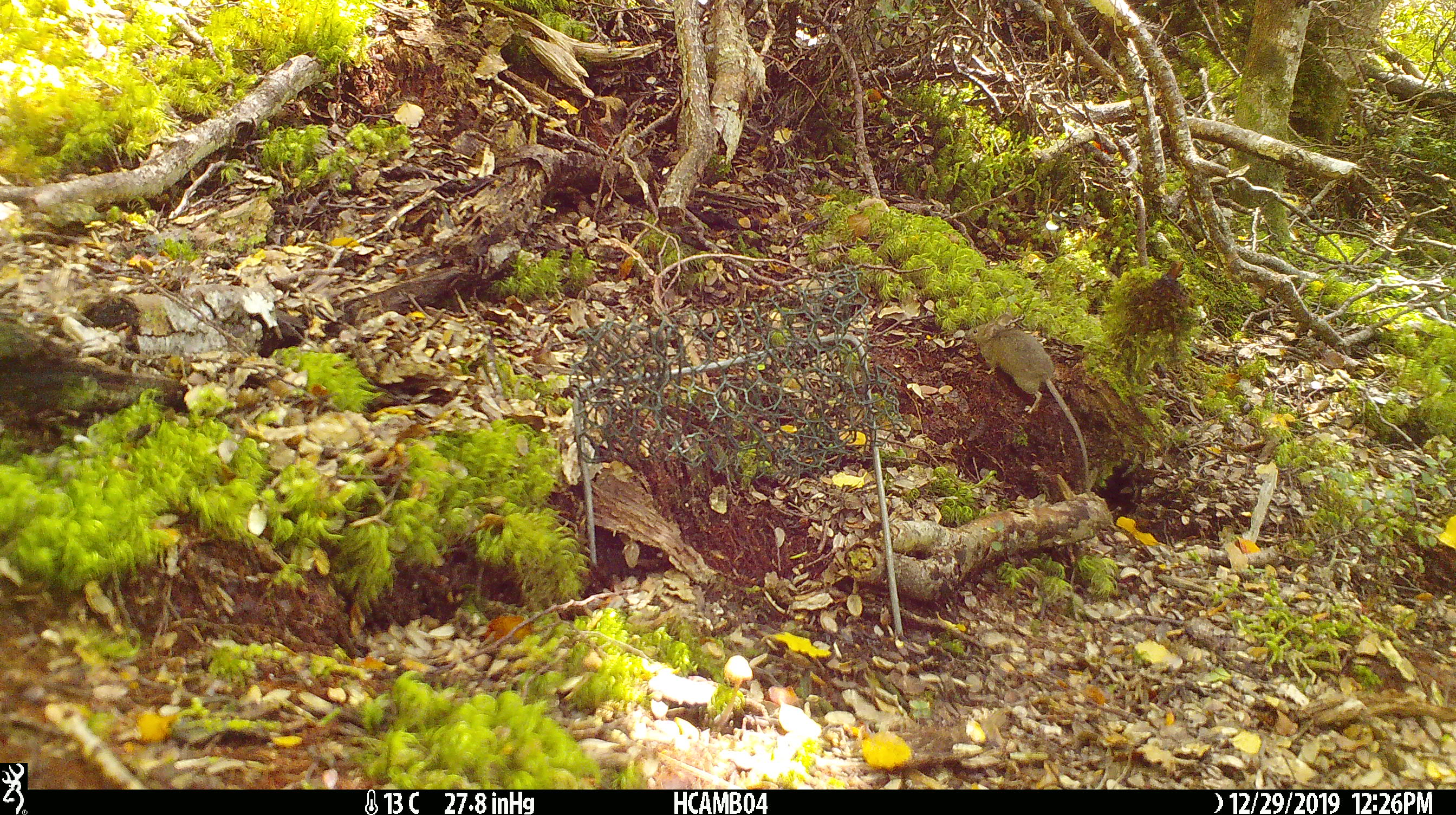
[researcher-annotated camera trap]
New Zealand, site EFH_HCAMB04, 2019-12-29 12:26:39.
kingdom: Animalia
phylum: Chordata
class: Mammalia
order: Rodentia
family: Muridae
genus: Mus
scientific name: Mus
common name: mouse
Mouse (Mus).